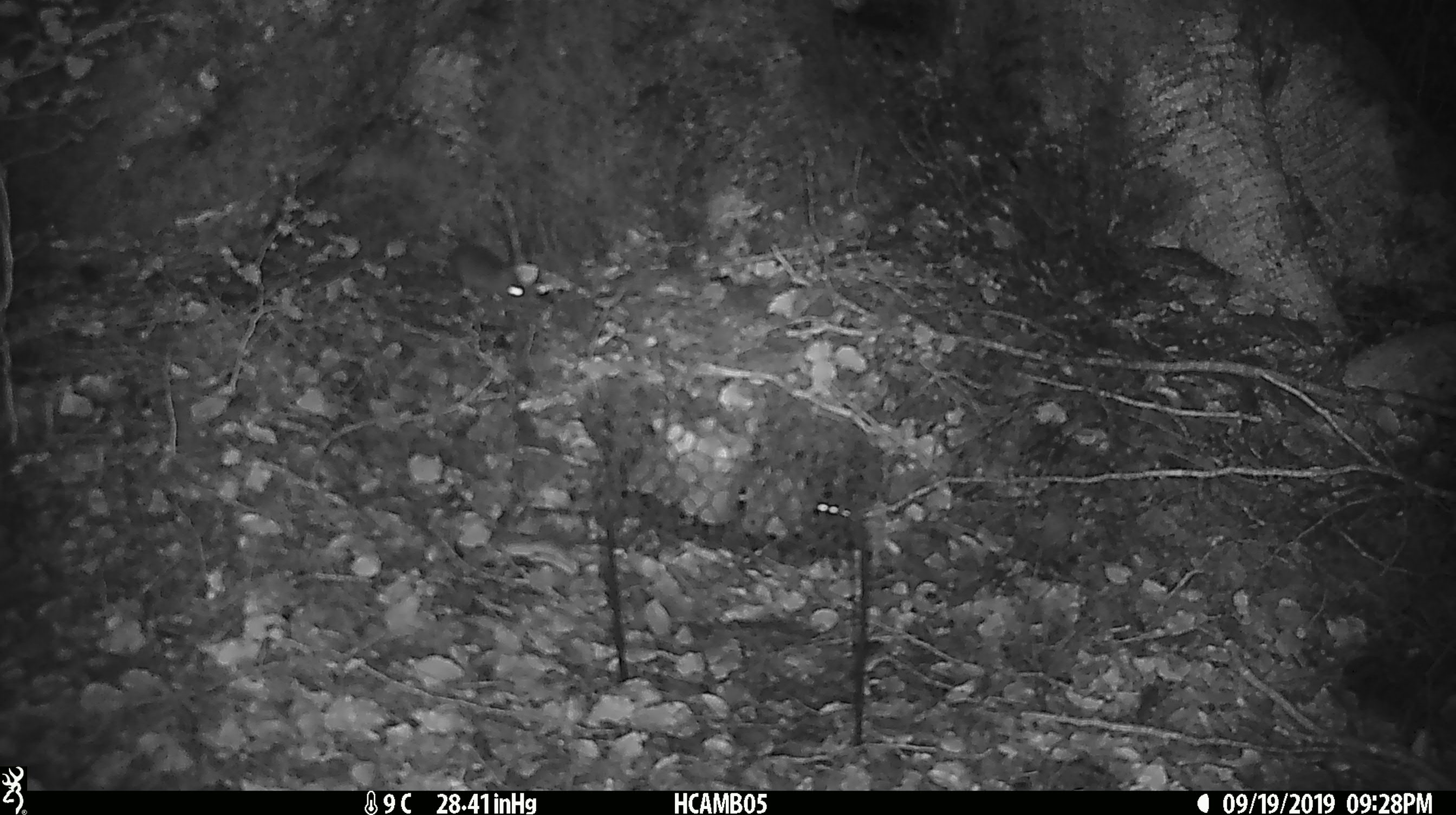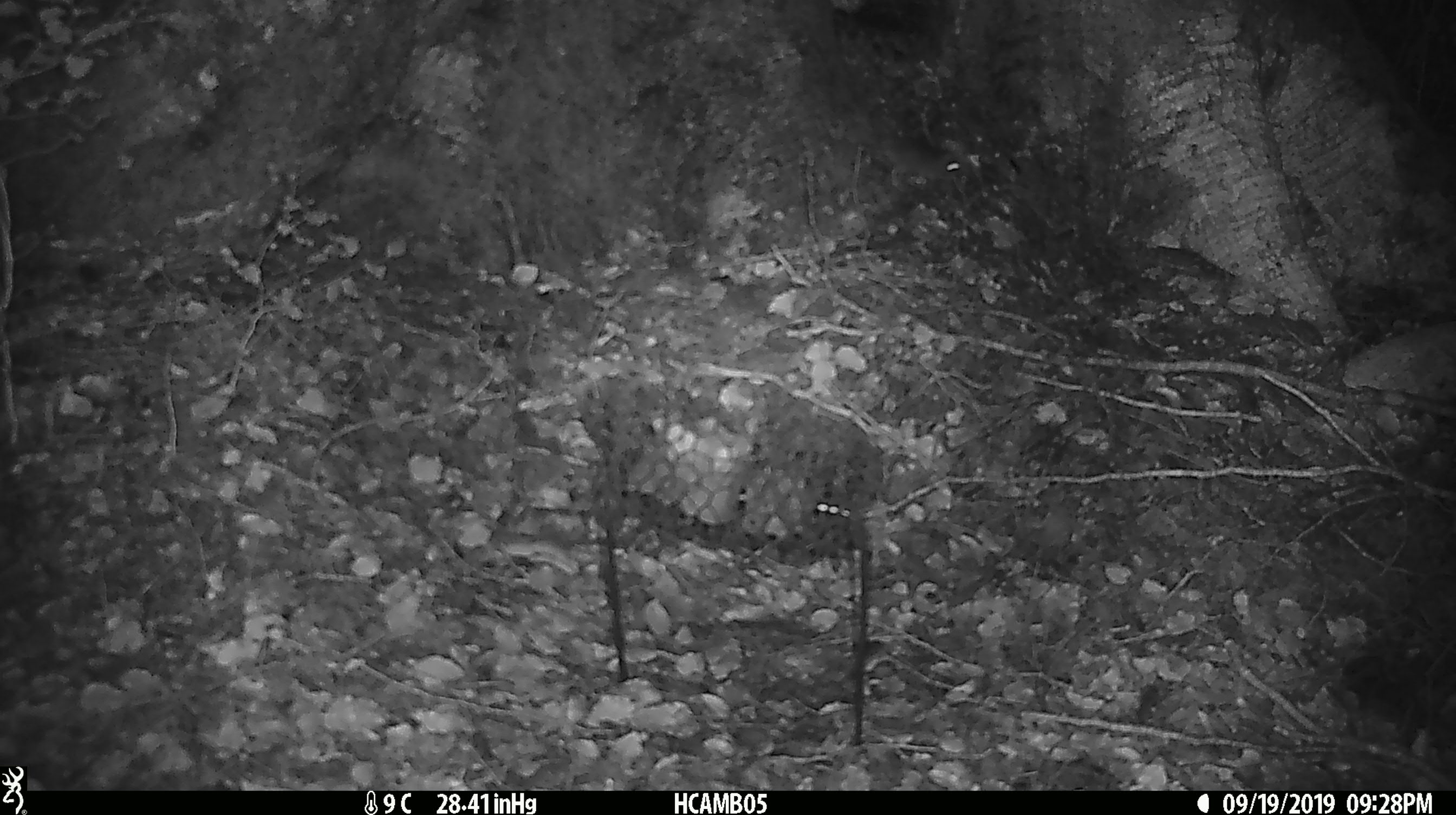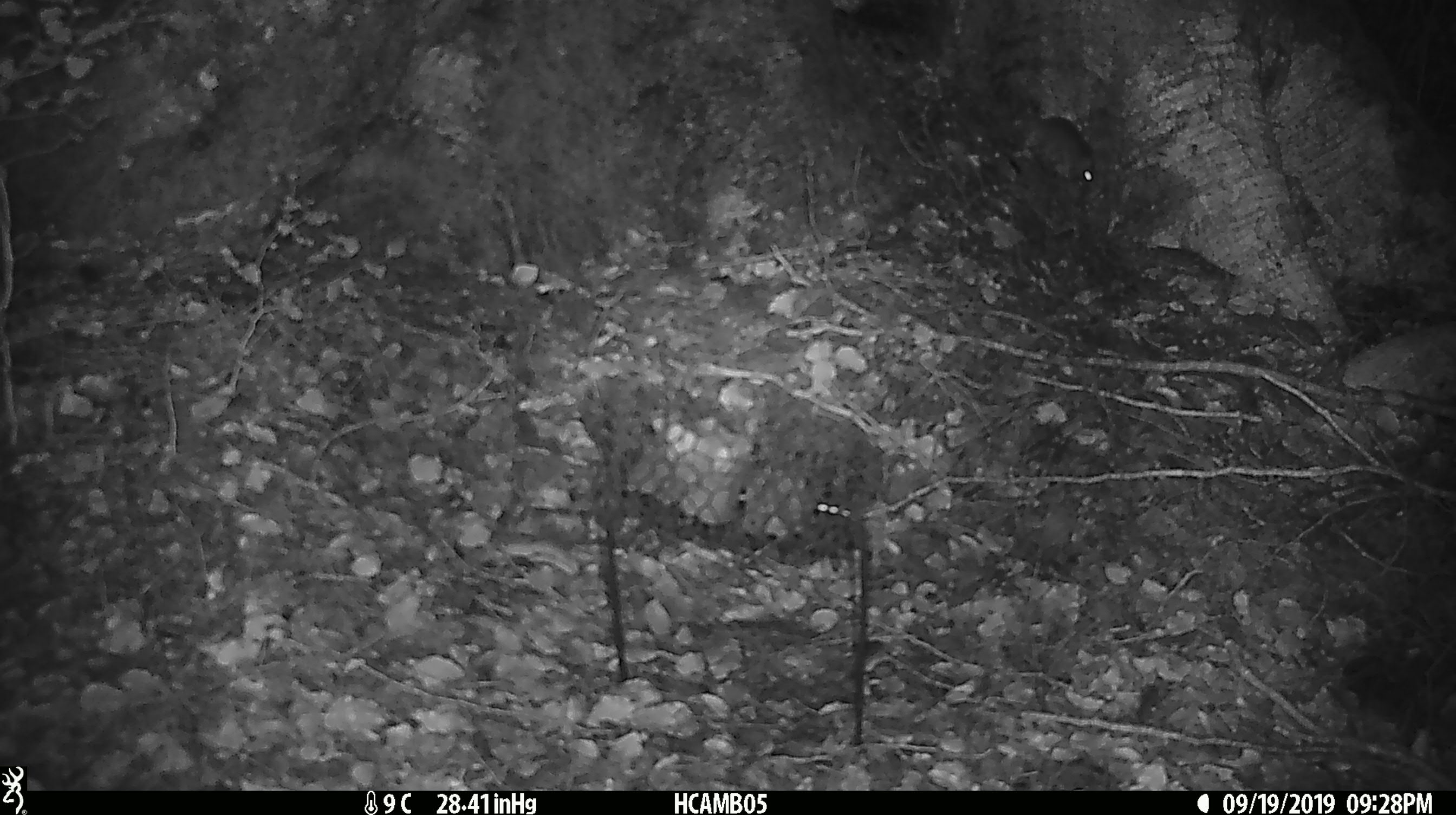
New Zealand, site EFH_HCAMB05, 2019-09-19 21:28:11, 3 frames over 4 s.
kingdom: Animalia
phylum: Chordata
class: Mammalia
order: Rodentia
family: Muridae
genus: Mus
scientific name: Mus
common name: mouse